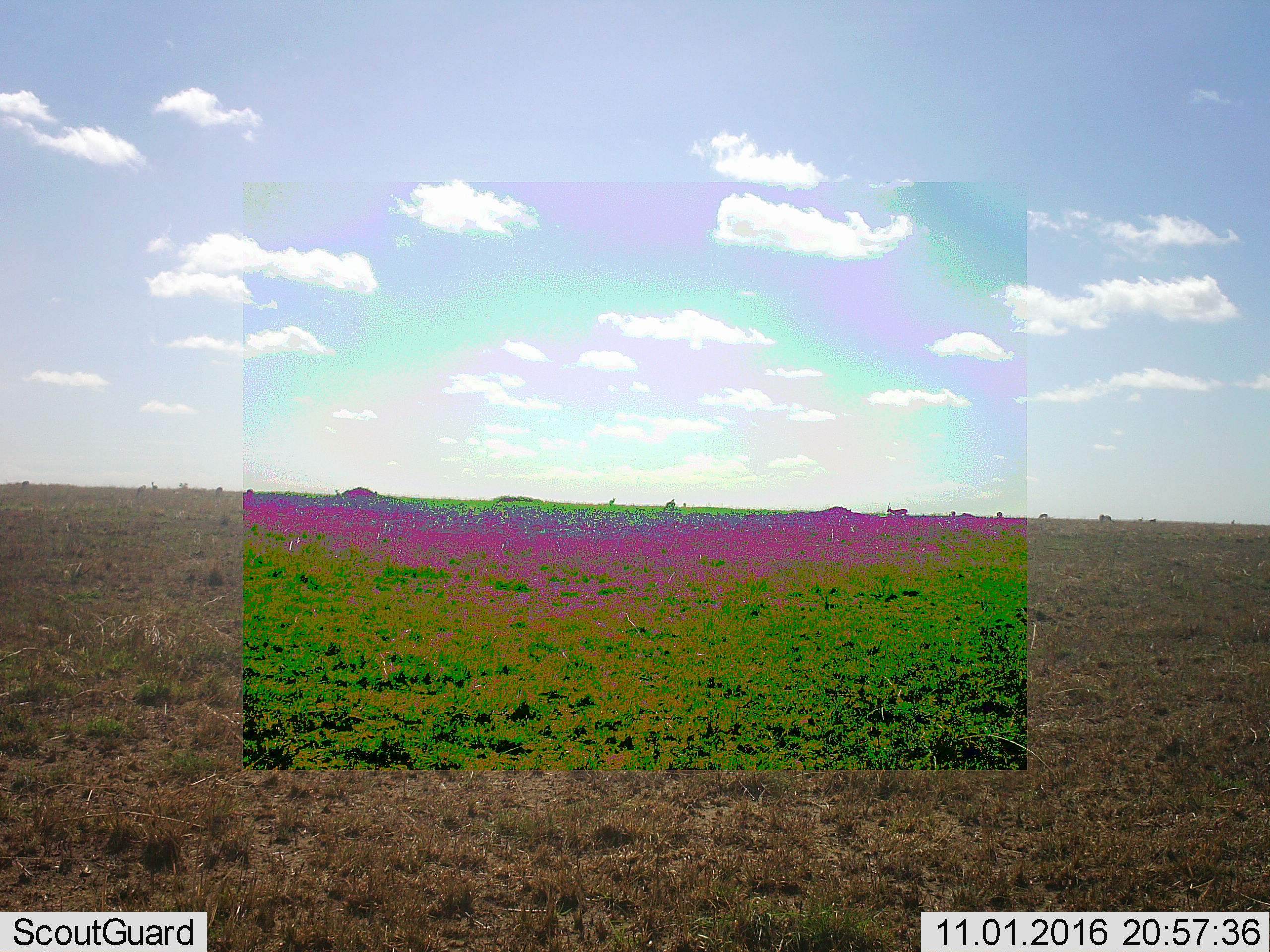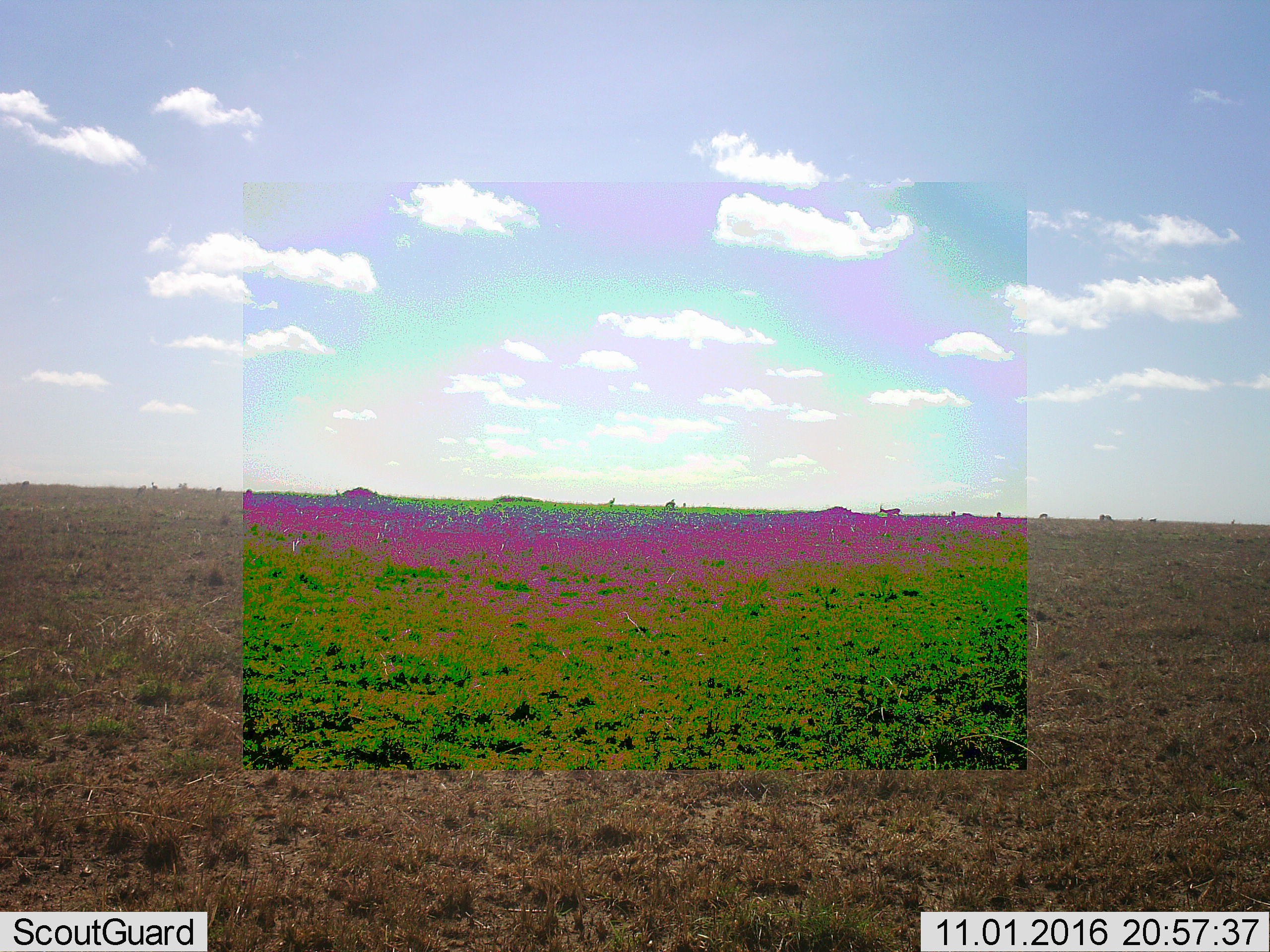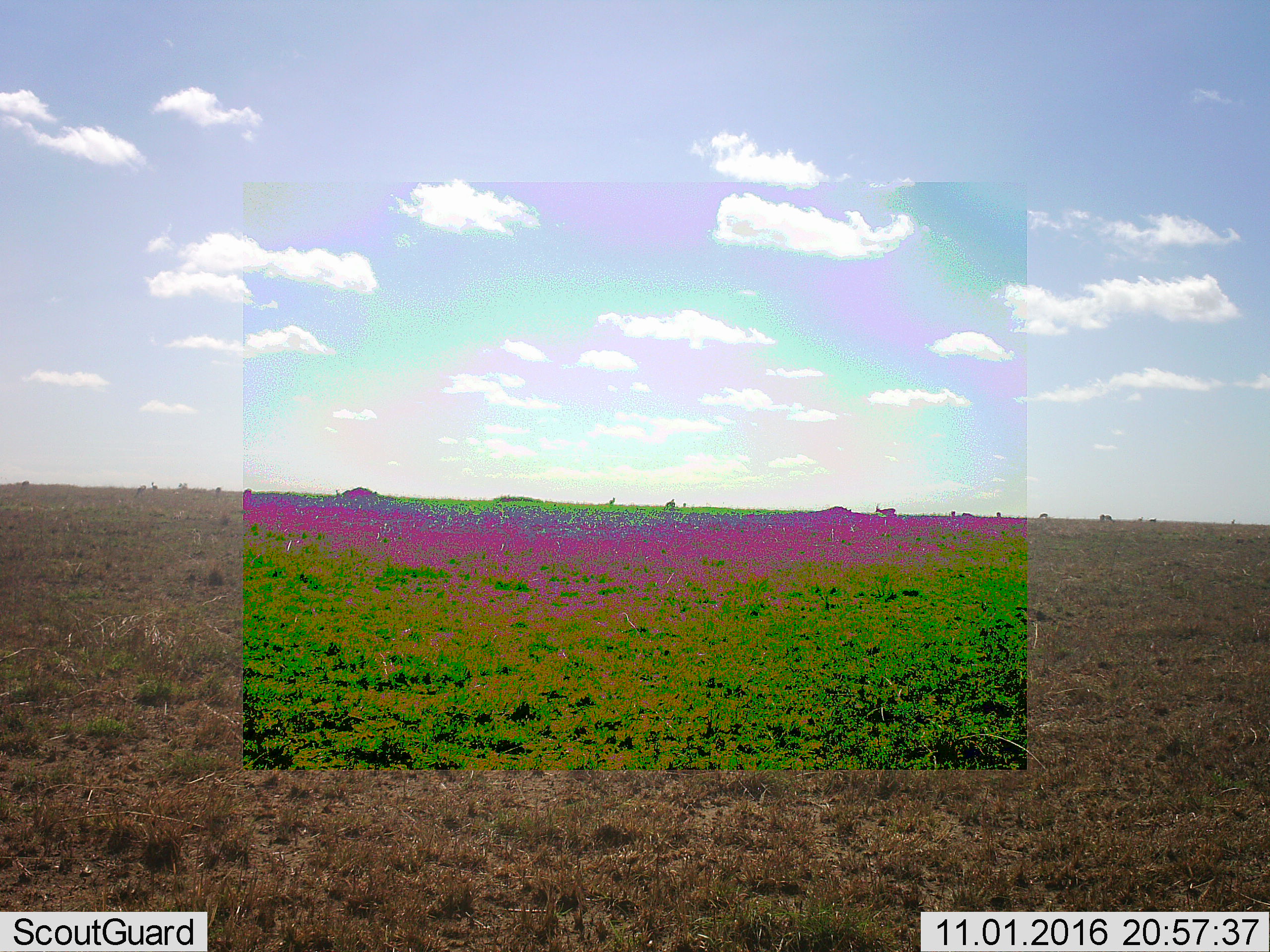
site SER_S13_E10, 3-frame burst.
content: unidentified animal